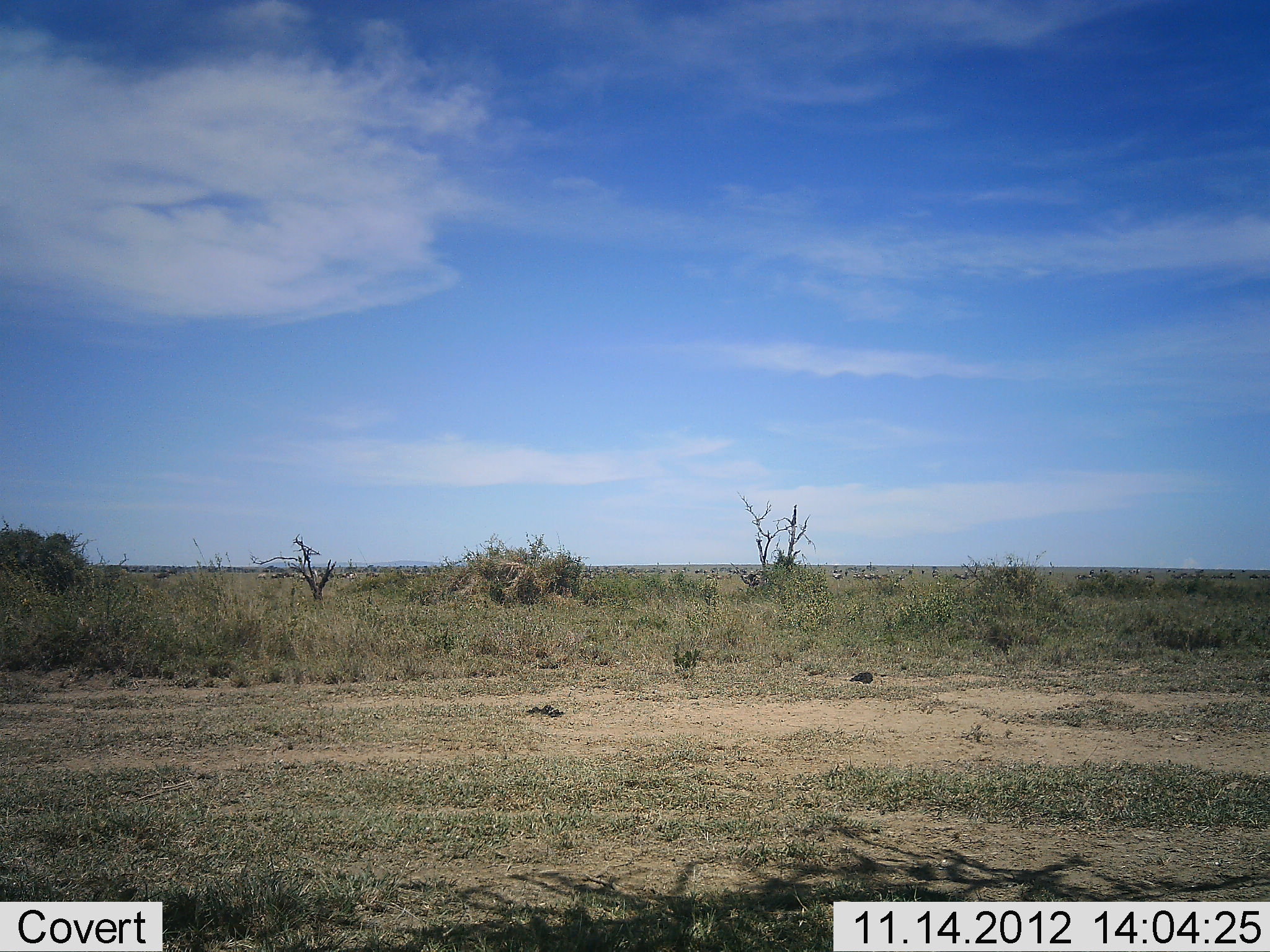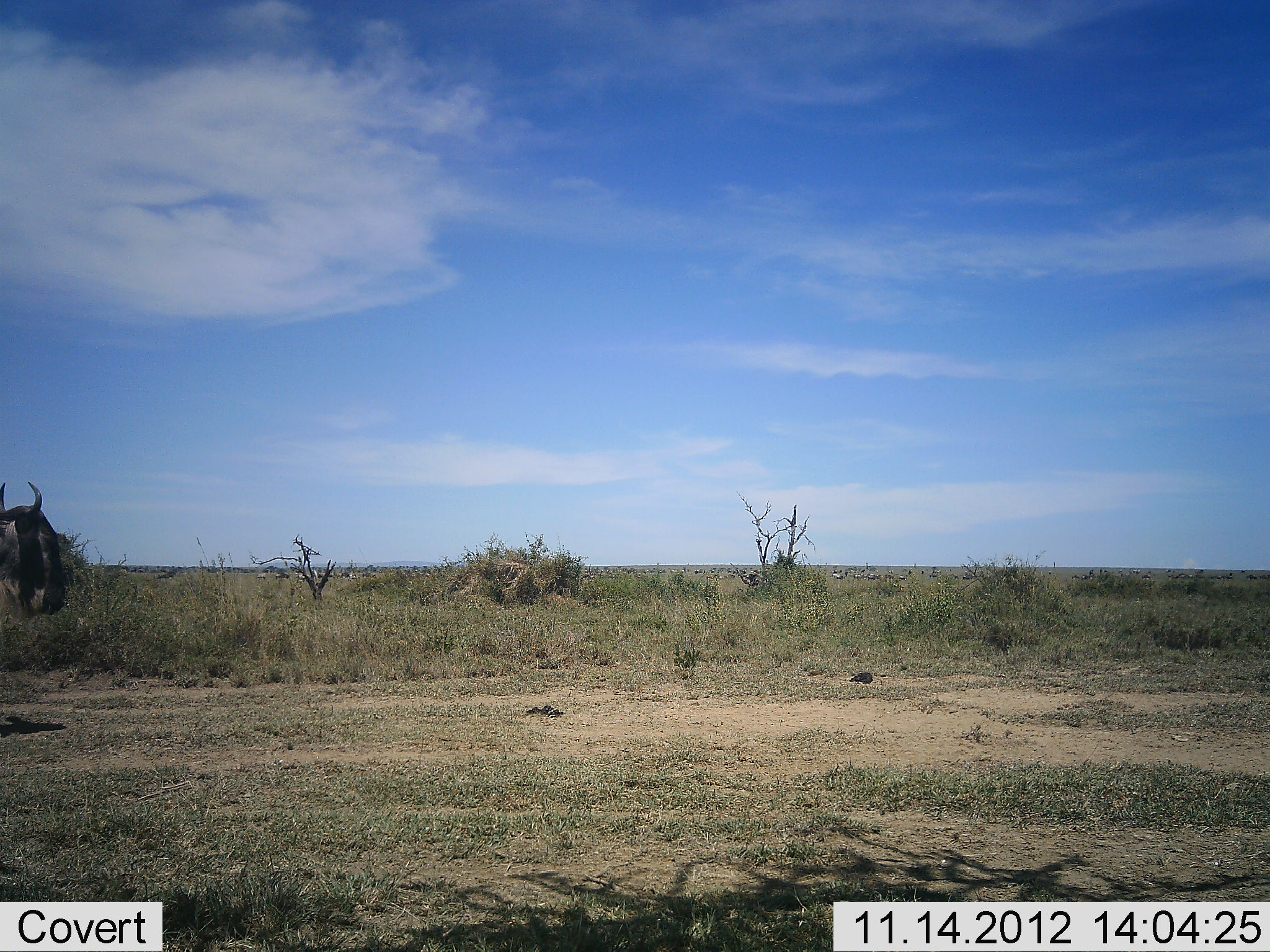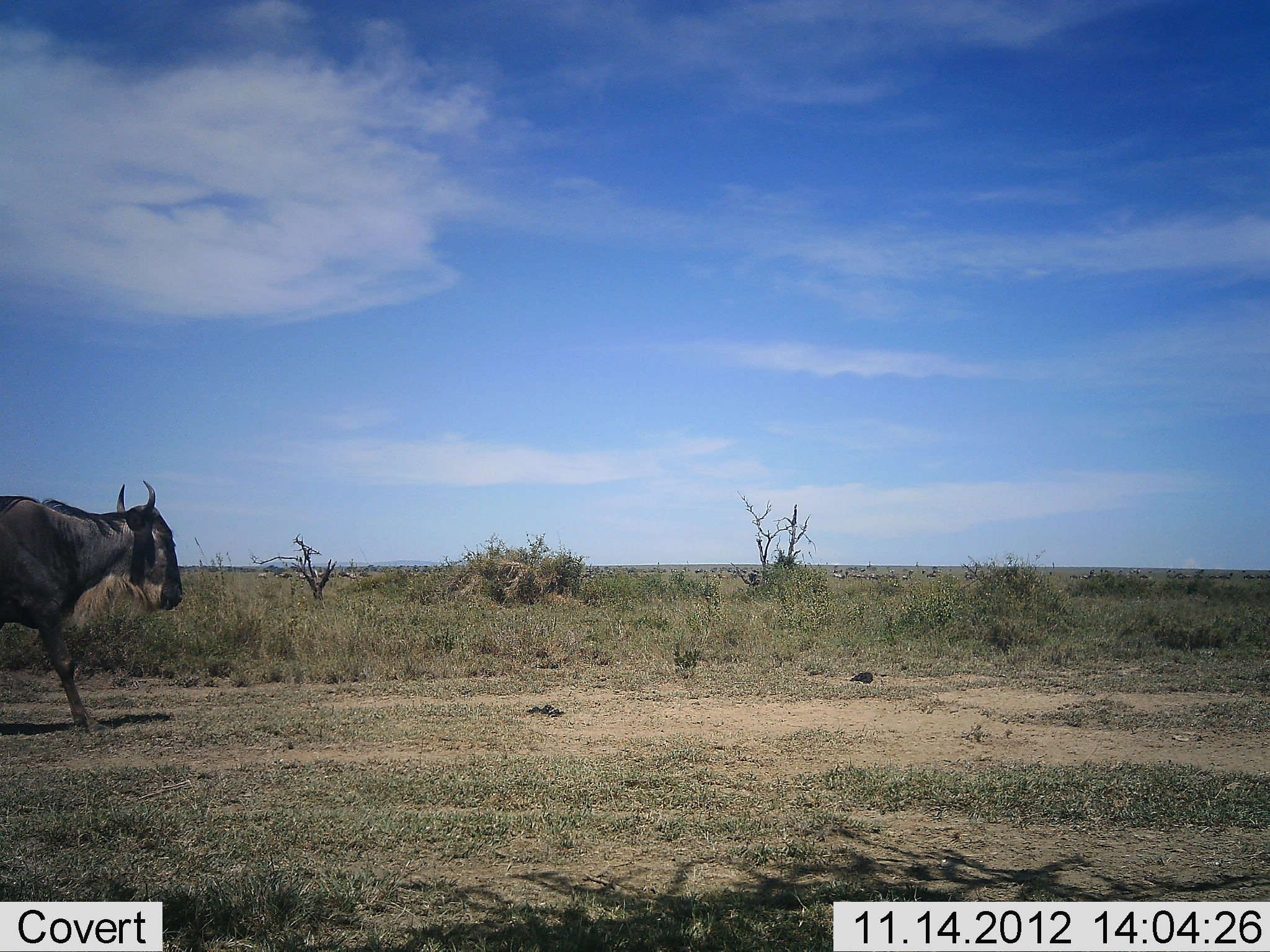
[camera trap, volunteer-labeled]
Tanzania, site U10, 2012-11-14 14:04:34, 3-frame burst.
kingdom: Animalia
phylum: Chordata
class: Mammalia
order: Artiodactyla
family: Bovidae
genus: Connochaetes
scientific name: Connochaetes taurinus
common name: blue wildebeest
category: wildebeest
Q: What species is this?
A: Wildebeest (blue wildebeest) (Connochaetes taurinus).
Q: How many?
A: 1.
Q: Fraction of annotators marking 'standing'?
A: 10%.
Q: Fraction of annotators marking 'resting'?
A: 0%.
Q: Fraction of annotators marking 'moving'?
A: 90%.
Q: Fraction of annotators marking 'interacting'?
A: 0%.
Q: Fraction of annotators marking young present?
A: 0%.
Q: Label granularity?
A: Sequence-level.